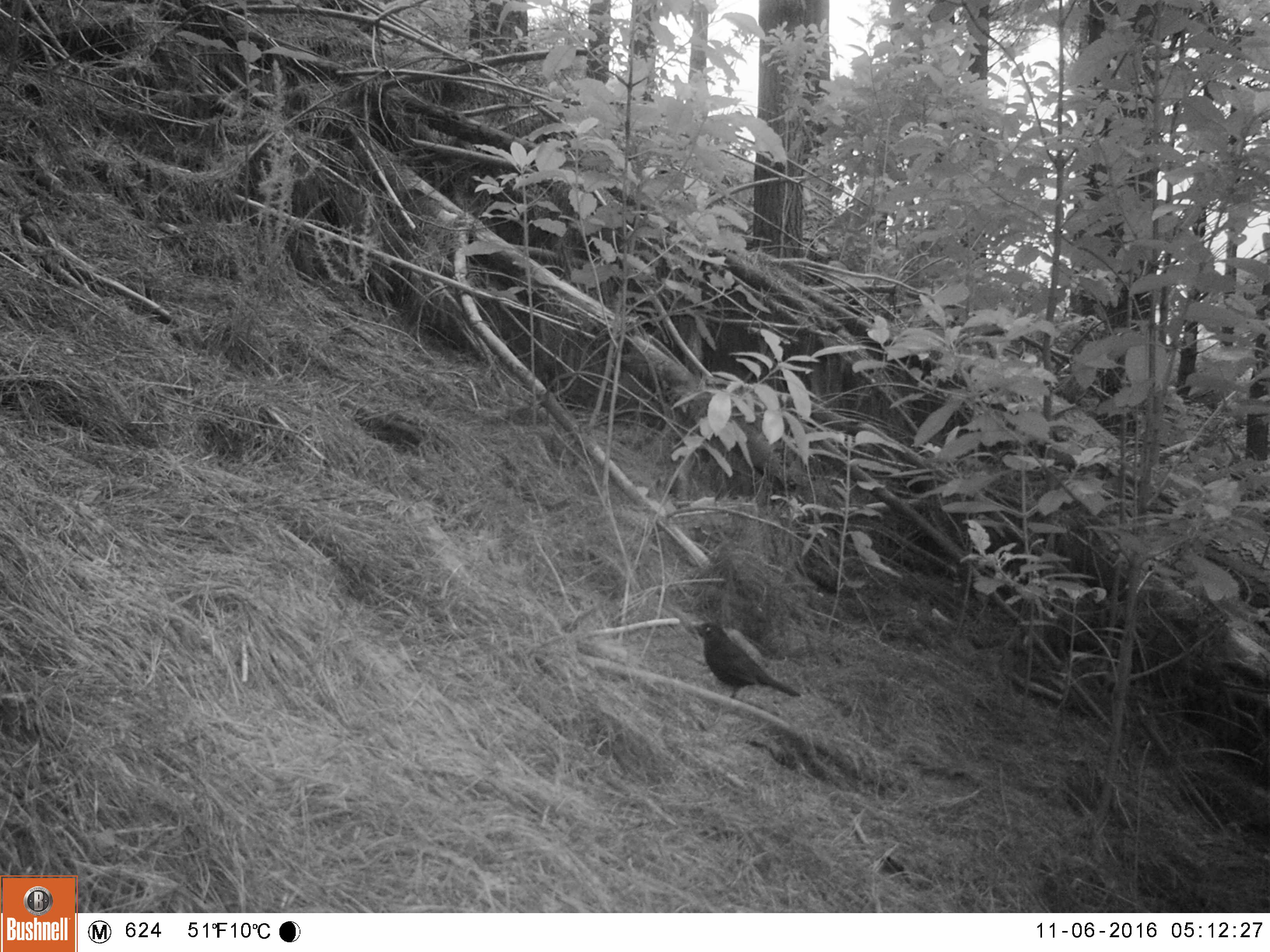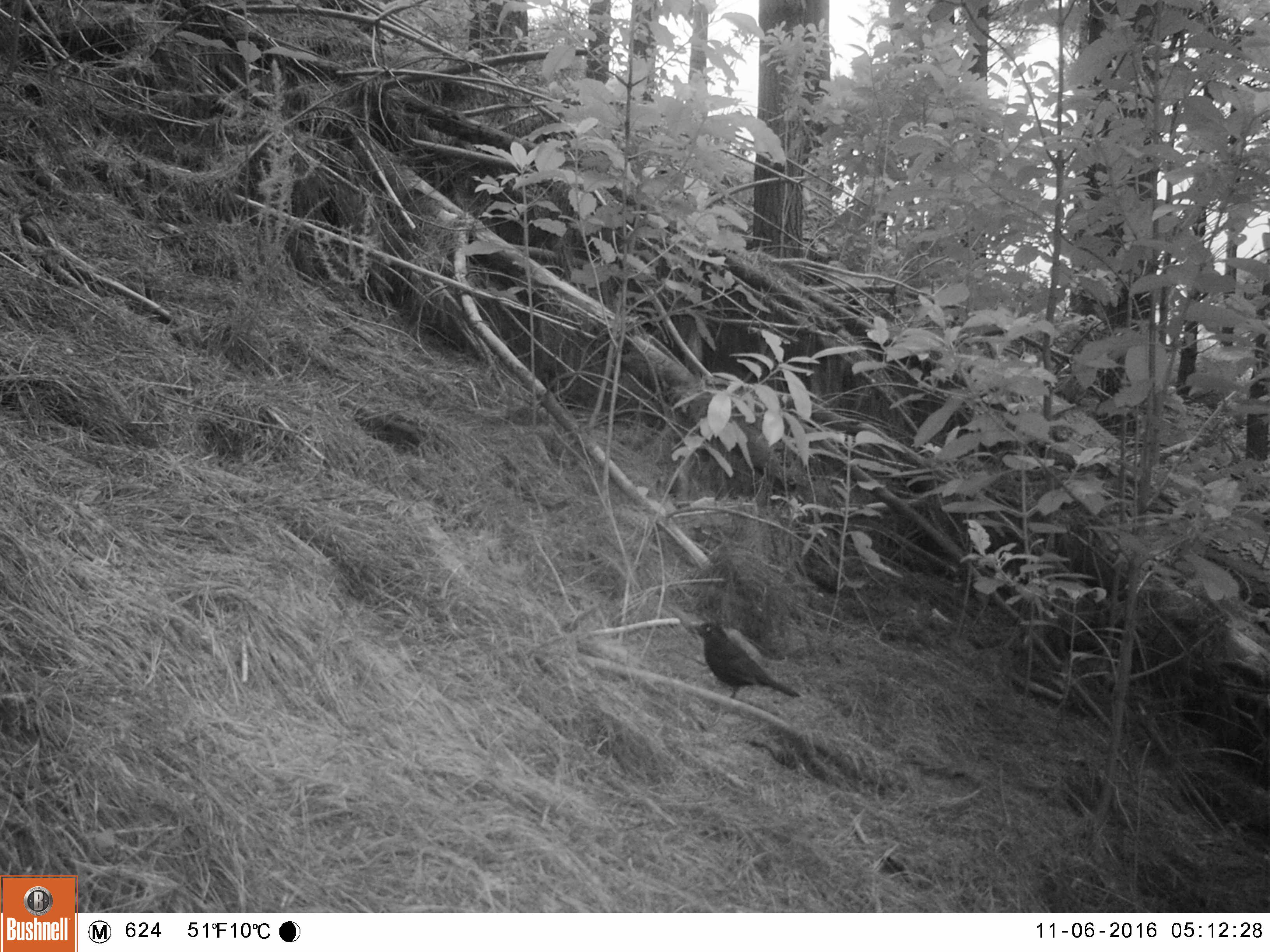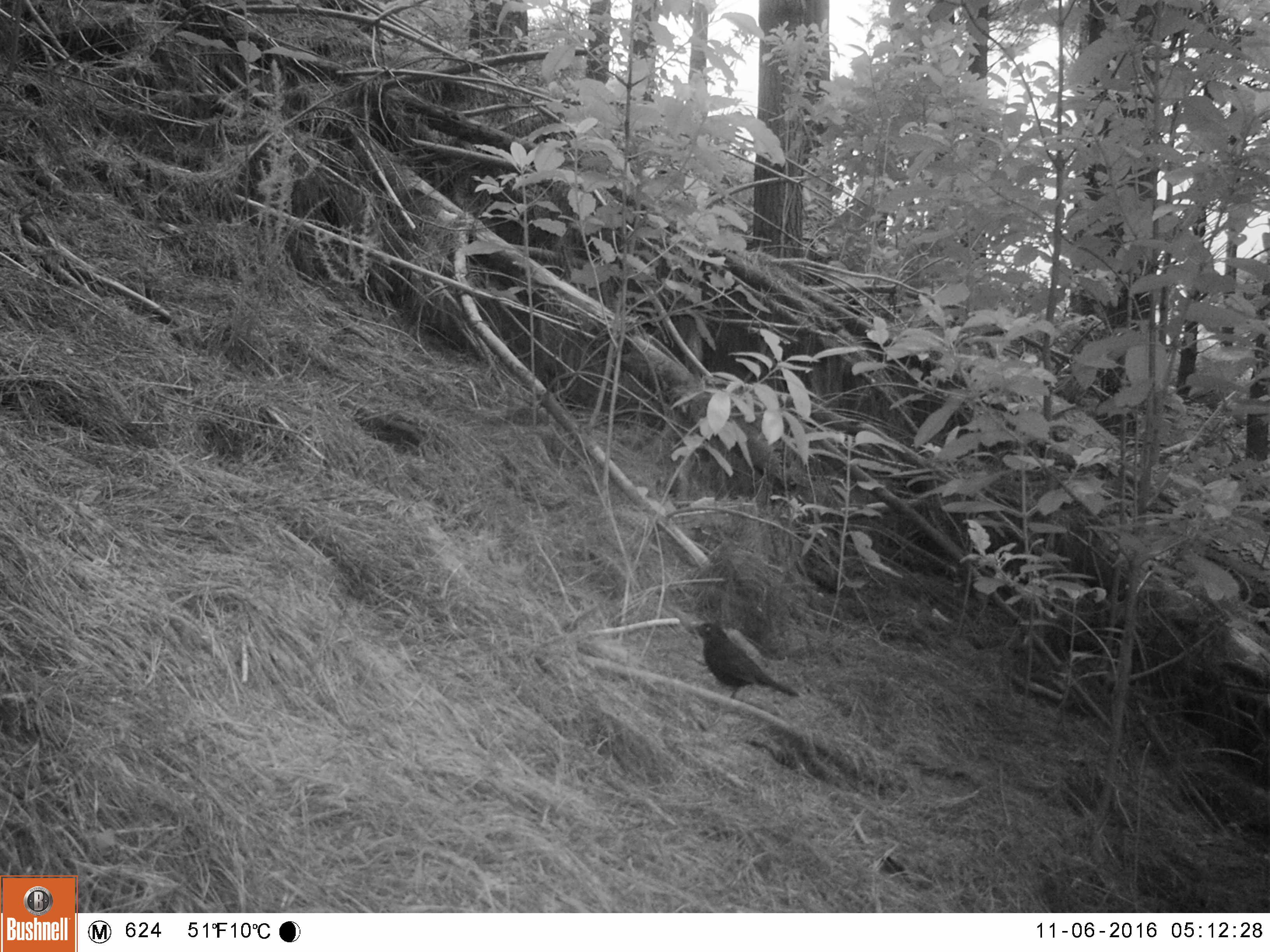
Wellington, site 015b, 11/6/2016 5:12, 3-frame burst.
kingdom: Animalia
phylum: Chordata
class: Aves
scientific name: Aves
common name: bird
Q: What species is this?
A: Bird (Aves).